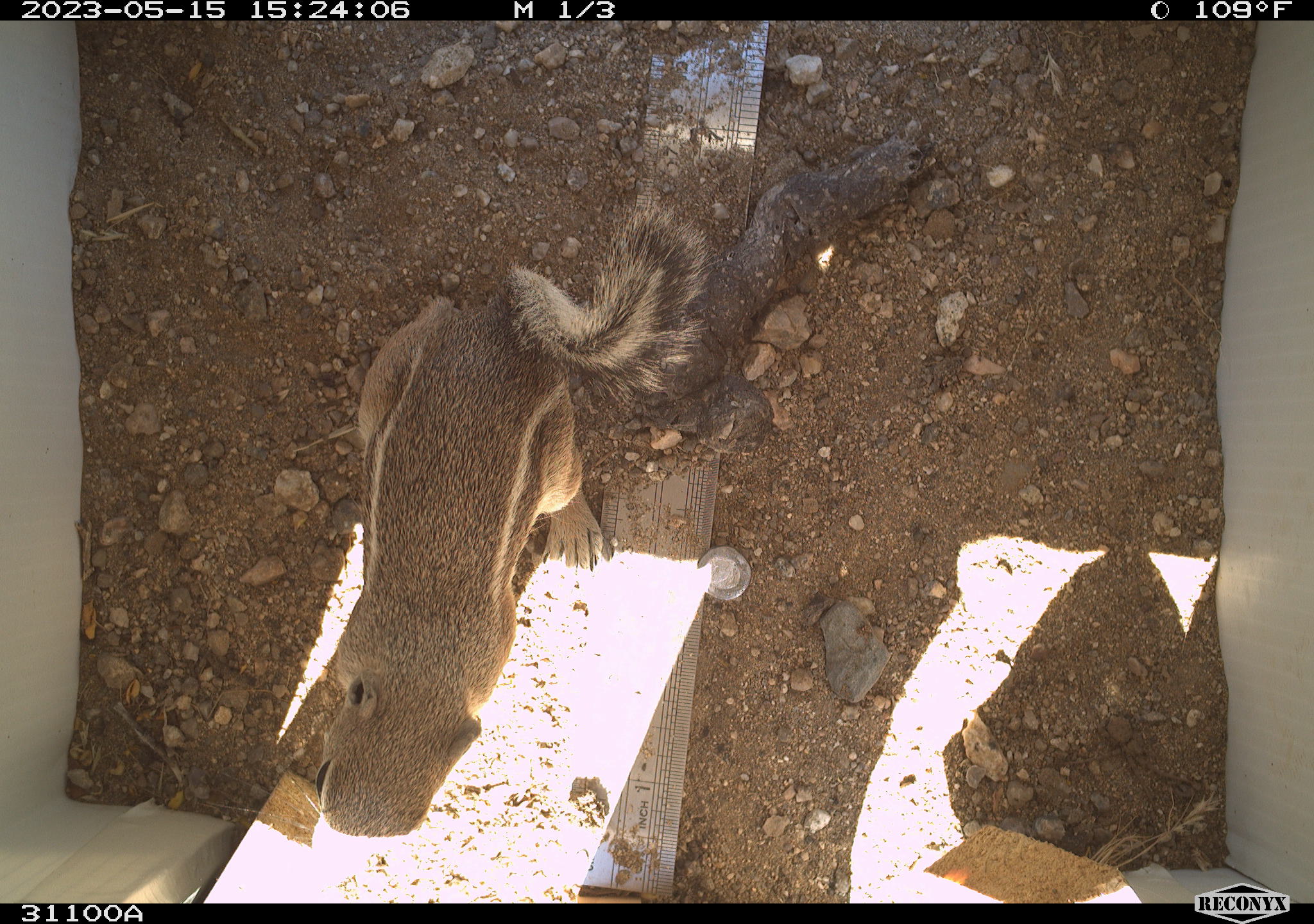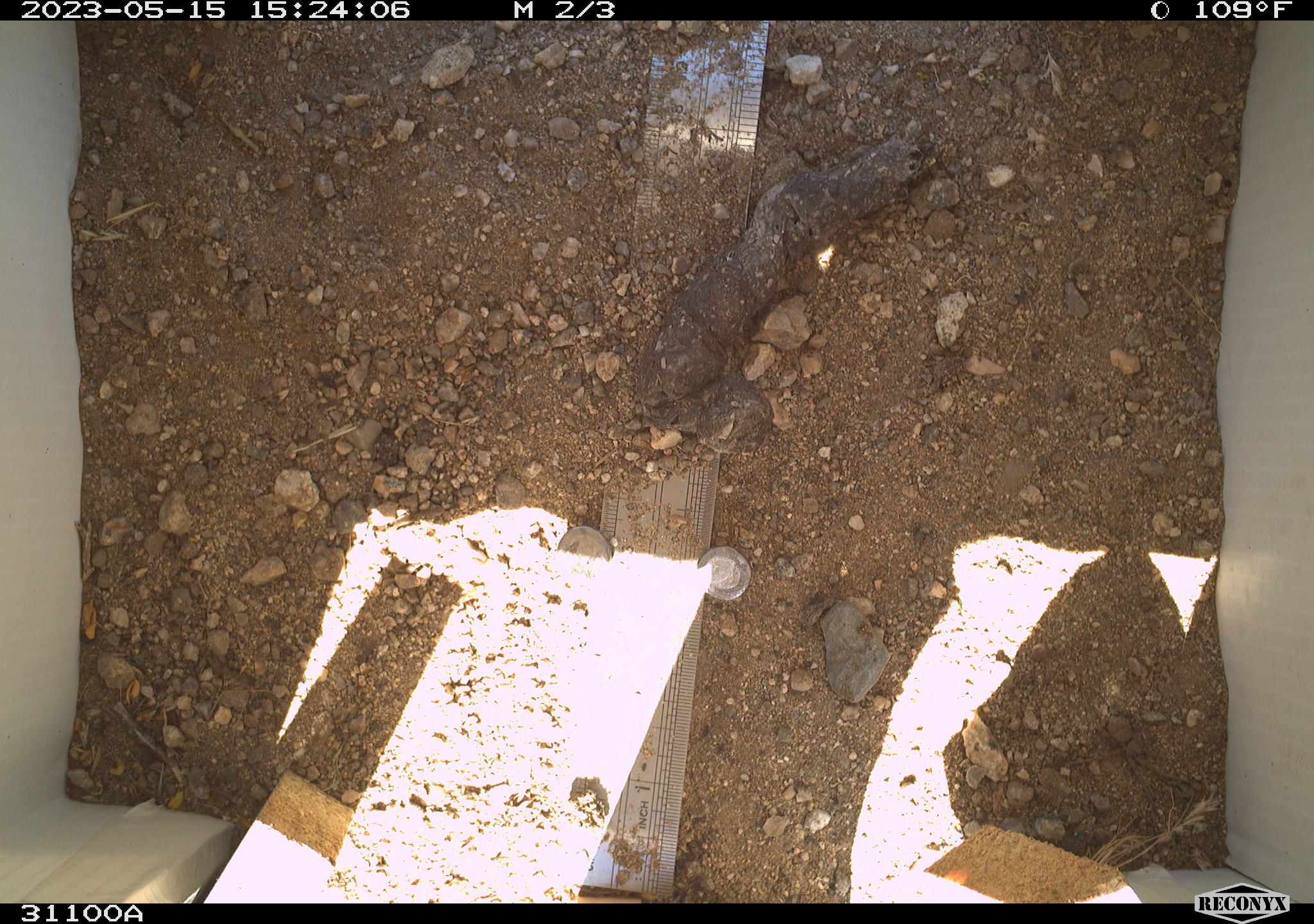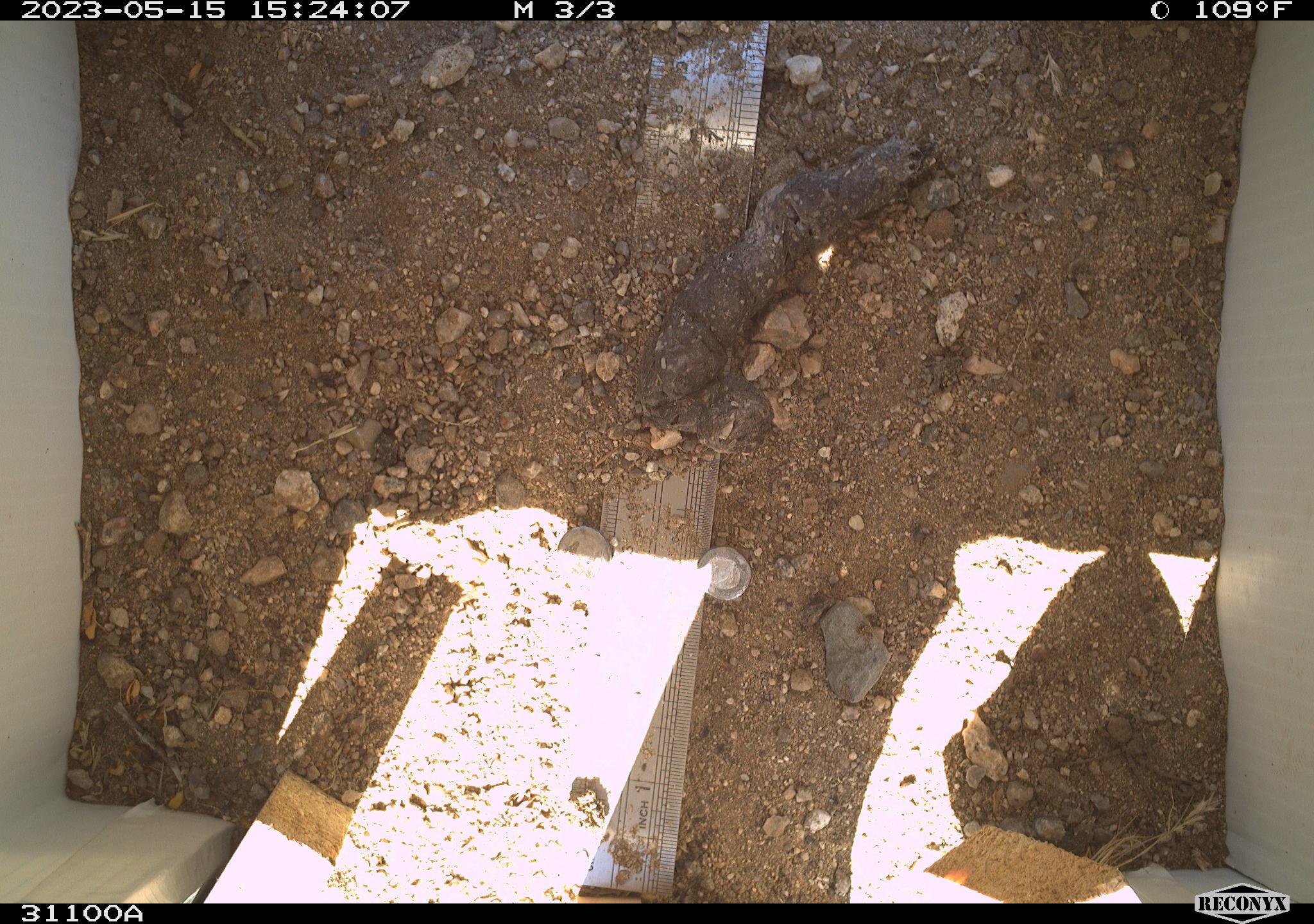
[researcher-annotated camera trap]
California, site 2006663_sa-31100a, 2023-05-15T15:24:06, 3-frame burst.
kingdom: Animalia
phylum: Chordata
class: Mammalia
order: Rodentia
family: Sciuridae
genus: Ammospermophilus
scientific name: Ammospermophilus leucurus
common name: white-tailed antelope squirrel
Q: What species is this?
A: White-tailed antelope squirrel (Ammospermophilus leucurus).